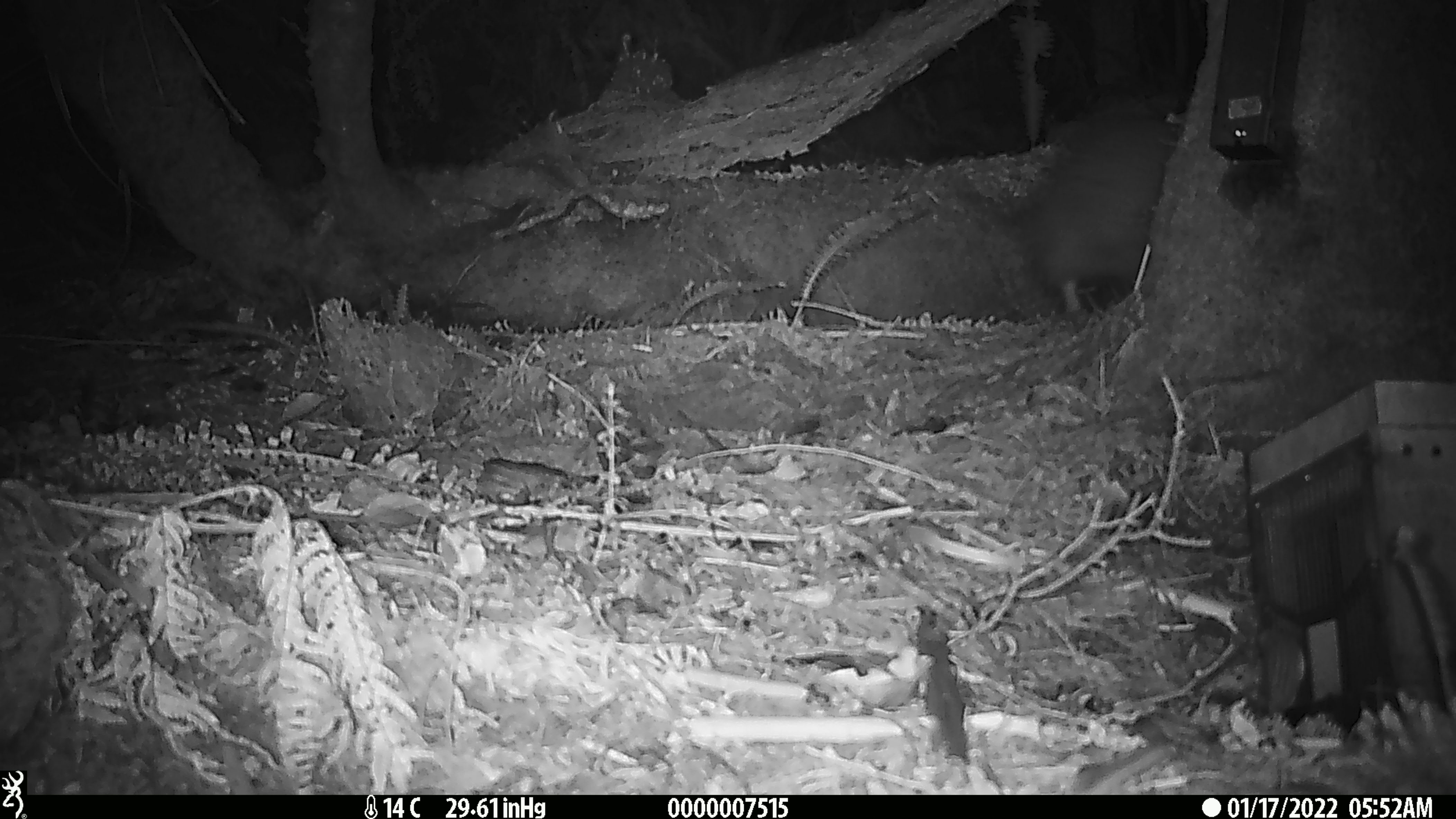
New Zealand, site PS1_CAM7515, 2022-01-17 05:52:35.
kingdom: Animalia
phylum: Chordata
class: Aves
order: Apterygiformes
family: Apterygidae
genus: Apteryx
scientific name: Apteryx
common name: kiwi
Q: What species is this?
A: Kiwi (Apteryx).